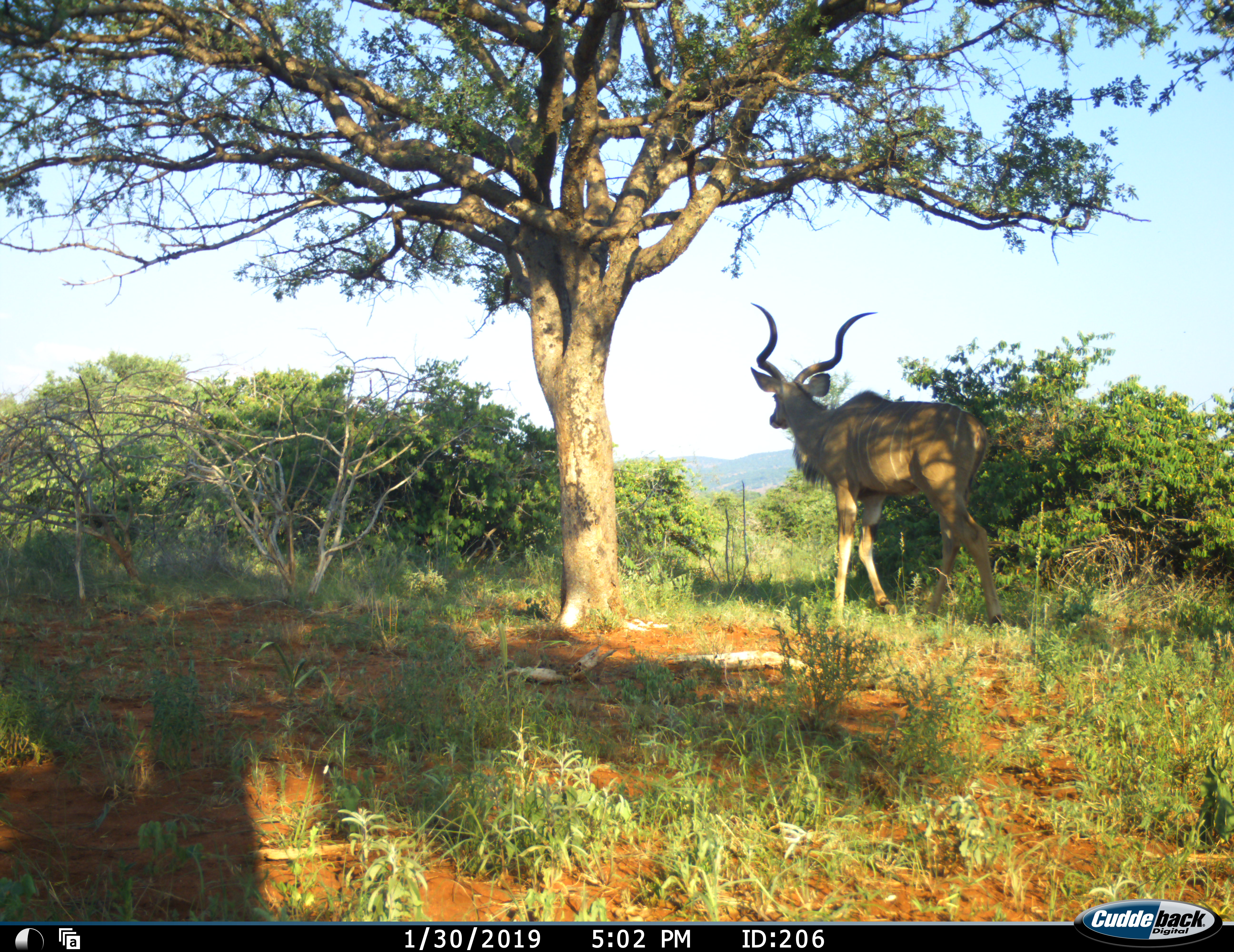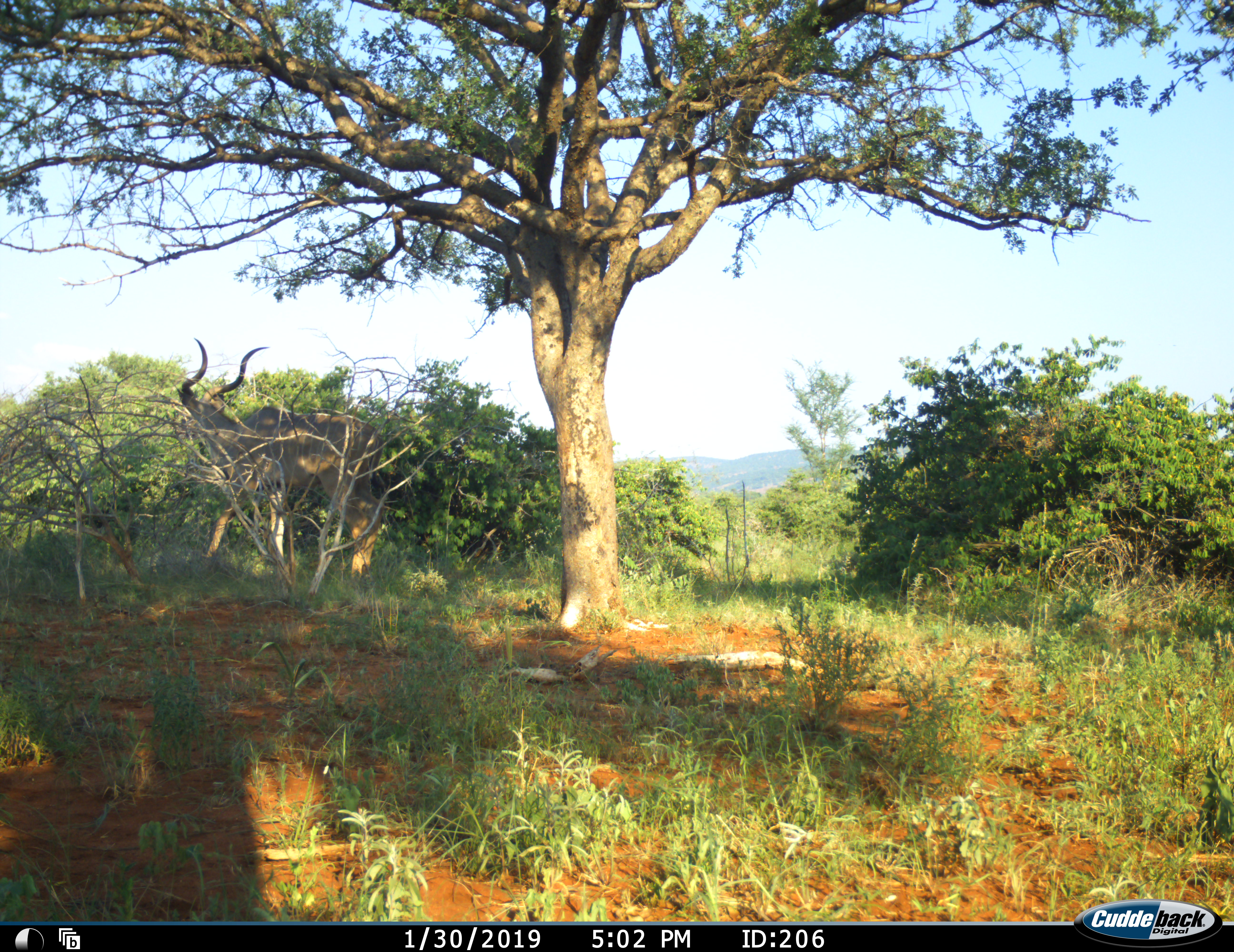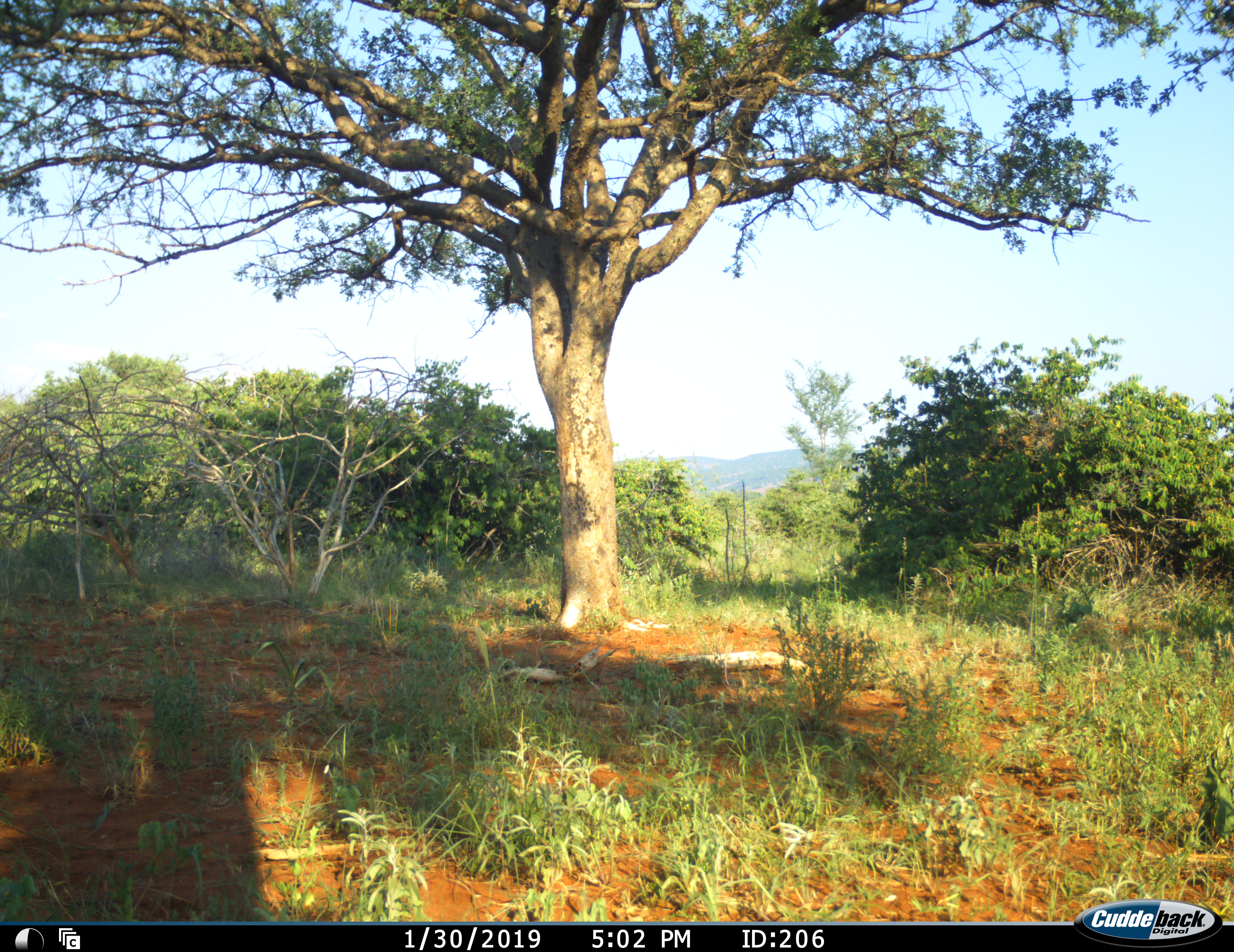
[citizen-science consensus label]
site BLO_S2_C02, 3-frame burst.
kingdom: Animalia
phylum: Chordata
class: Mammalia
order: Artiodactyla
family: Bovidae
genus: Tragelaphus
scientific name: Tragelaphus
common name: kudu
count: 1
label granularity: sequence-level